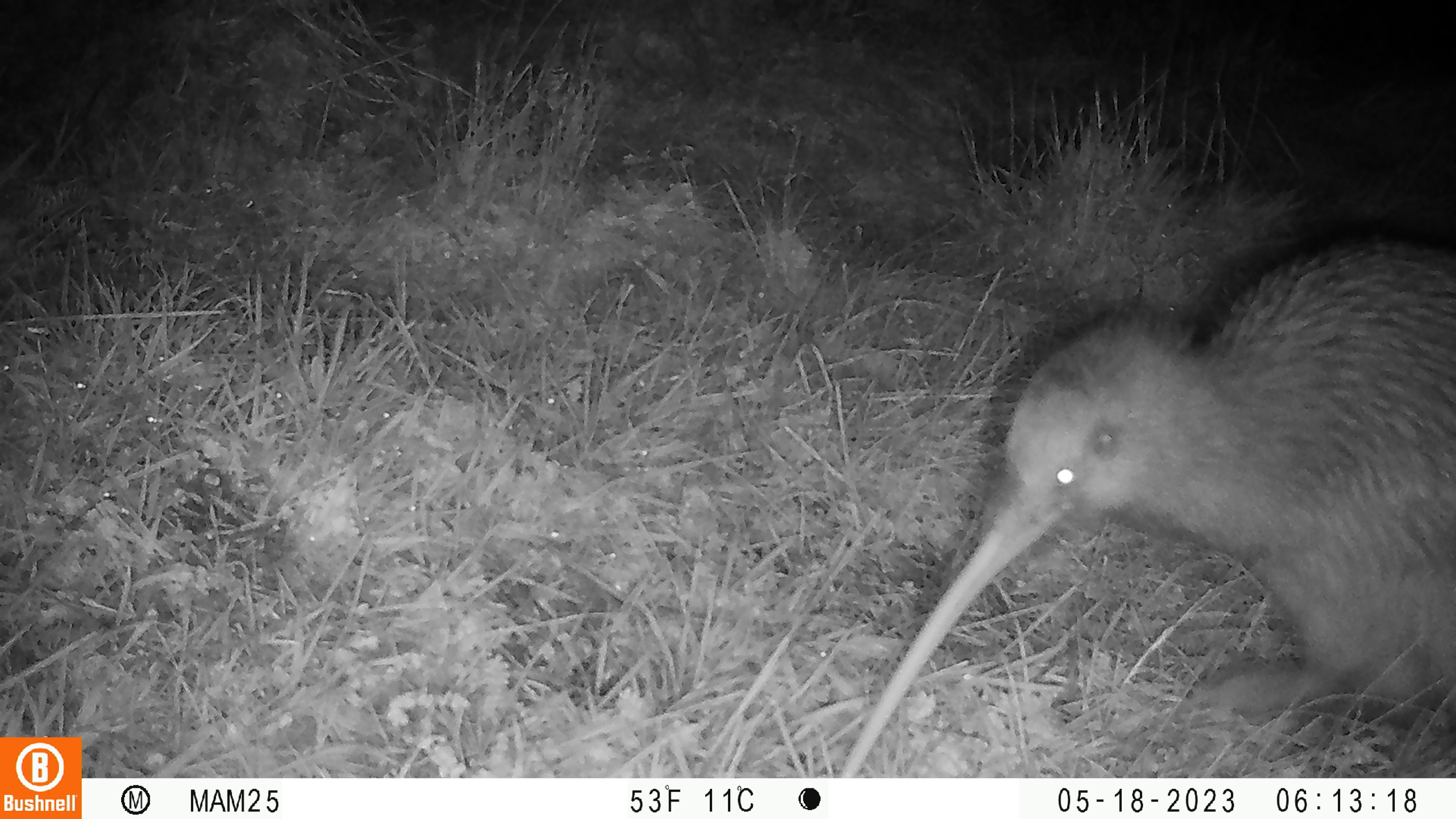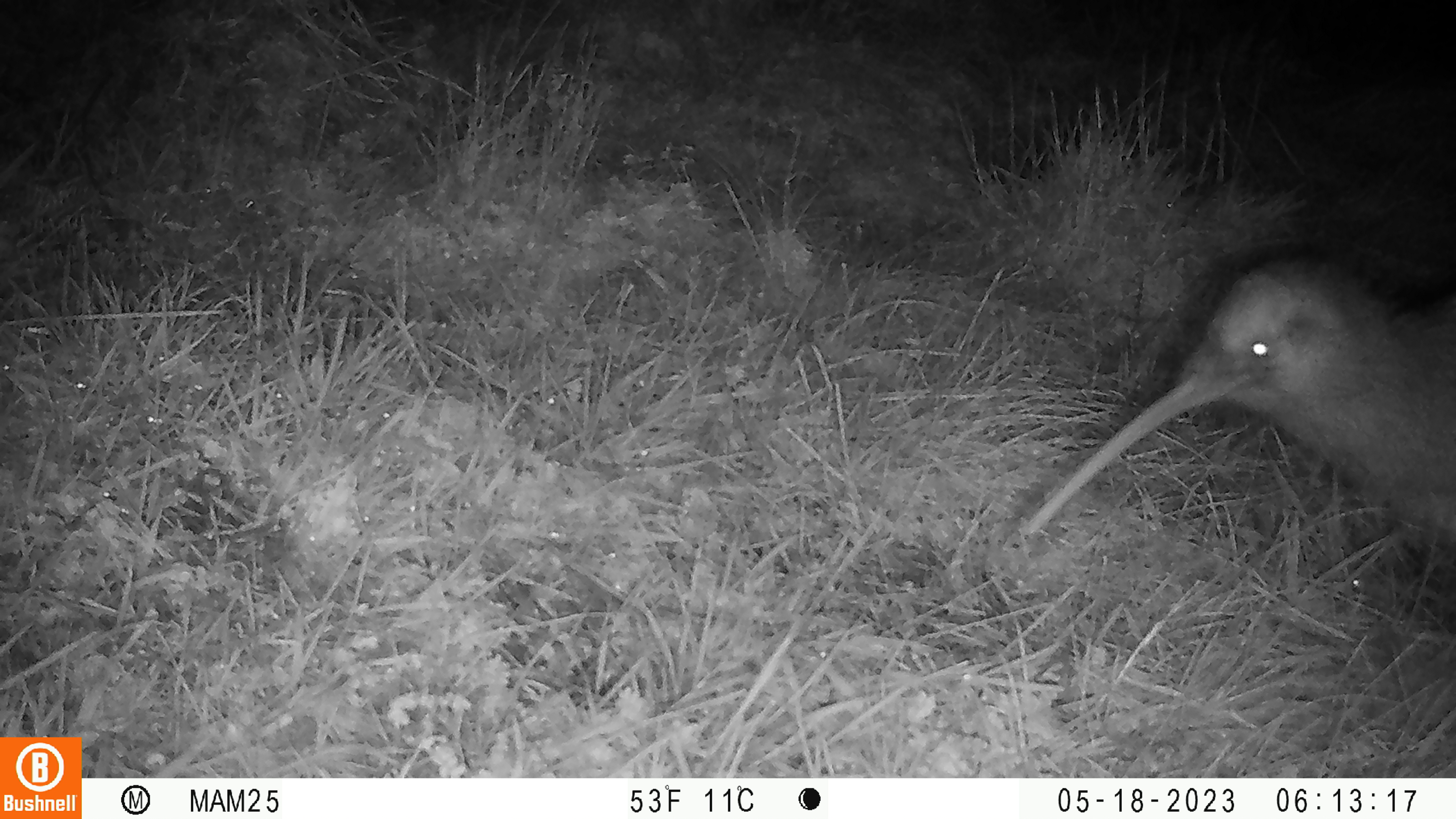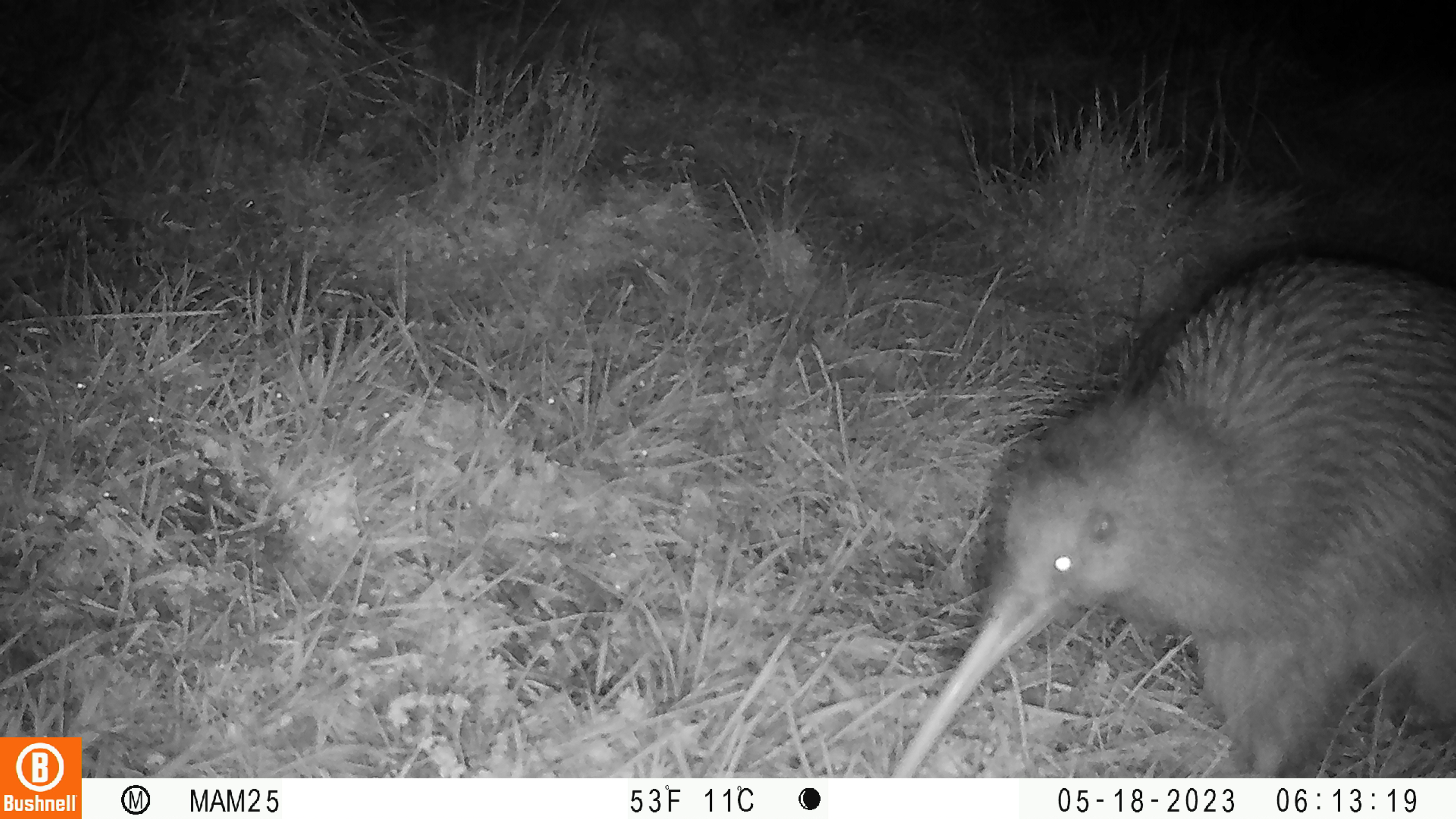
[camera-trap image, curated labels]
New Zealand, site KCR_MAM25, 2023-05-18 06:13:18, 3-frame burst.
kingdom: Animalia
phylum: Chordata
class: Aves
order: Apterygiformes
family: Apterygidae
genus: Apteryx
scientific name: Apteryx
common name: kiwi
Kiwi (Apteryx).